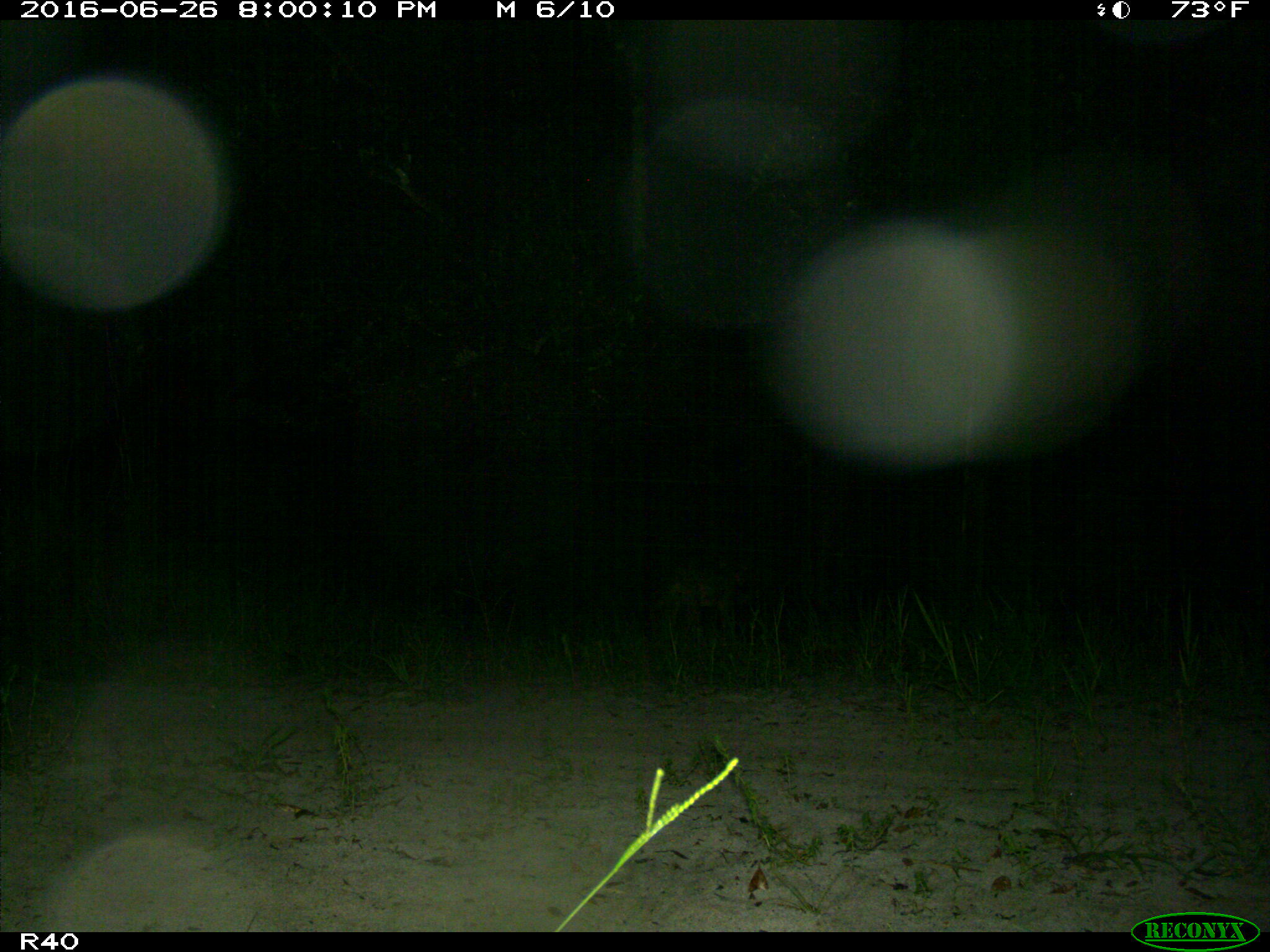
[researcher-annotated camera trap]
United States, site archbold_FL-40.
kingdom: Animalia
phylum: Chordata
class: Mammalia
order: Carnivora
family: Canidae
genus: Canis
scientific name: Canis latrans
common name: coyote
Canis latrans (coyote).